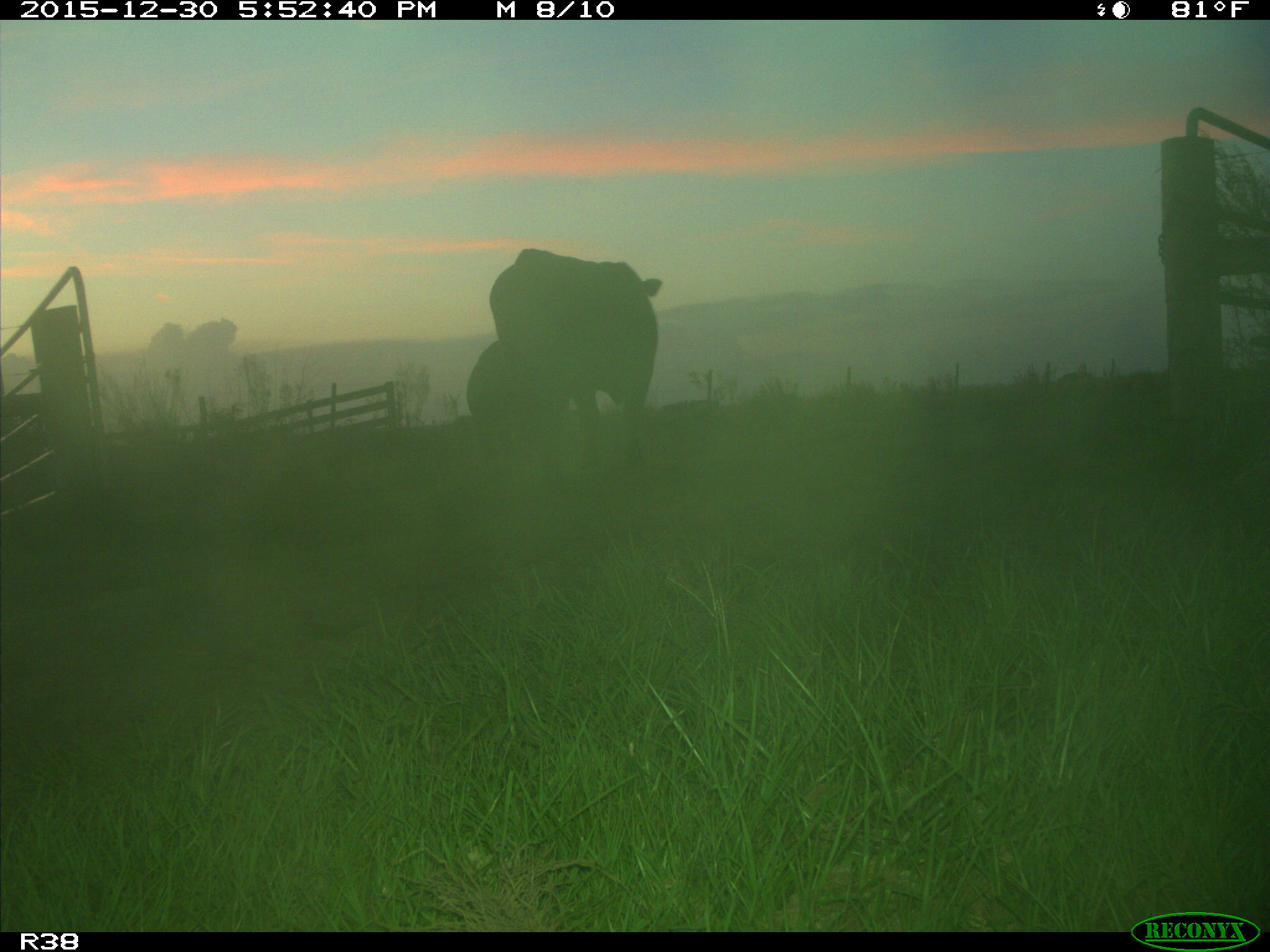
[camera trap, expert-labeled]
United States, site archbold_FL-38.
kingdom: Animalia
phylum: Chordata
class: Mammalia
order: Artiodactyla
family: Bovidae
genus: Bos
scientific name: Bos taurus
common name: domestic cow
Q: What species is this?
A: Bos taurus (domestic cow).